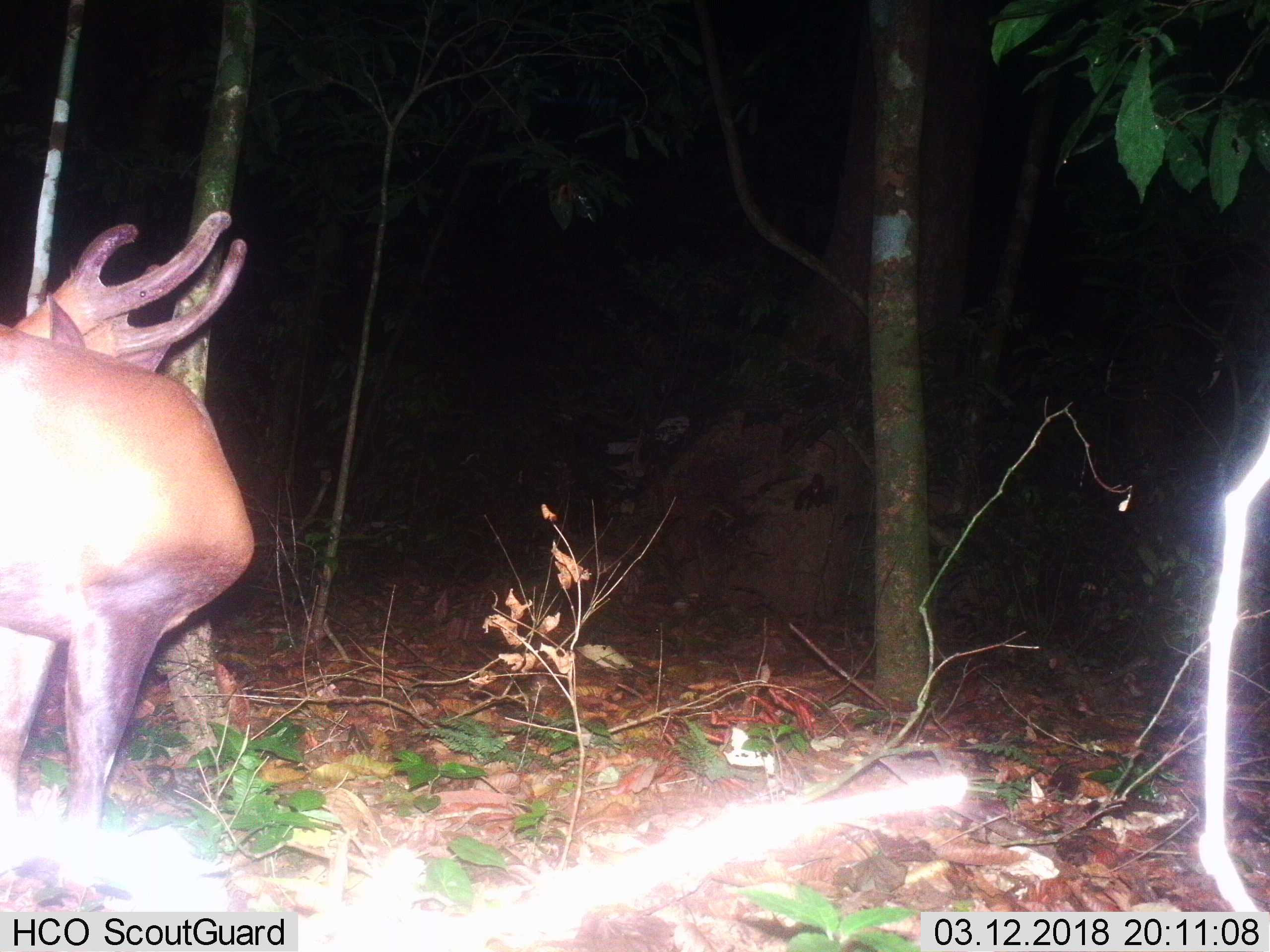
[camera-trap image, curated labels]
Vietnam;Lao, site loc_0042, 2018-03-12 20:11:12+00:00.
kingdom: Animalia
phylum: Chordata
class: Mammalia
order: Artiodactyla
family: Cervidae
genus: Muntiacus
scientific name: Muntiacus vuquangensis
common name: large-antlered muntjac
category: large antlered muntjac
Large antlered muntjac (large-antlered muntjac) (Muntiacus vuquangensis). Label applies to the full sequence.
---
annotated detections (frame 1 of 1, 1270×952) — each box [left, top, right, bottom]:
large antlered muntjac: [0, 210, 256, 912]